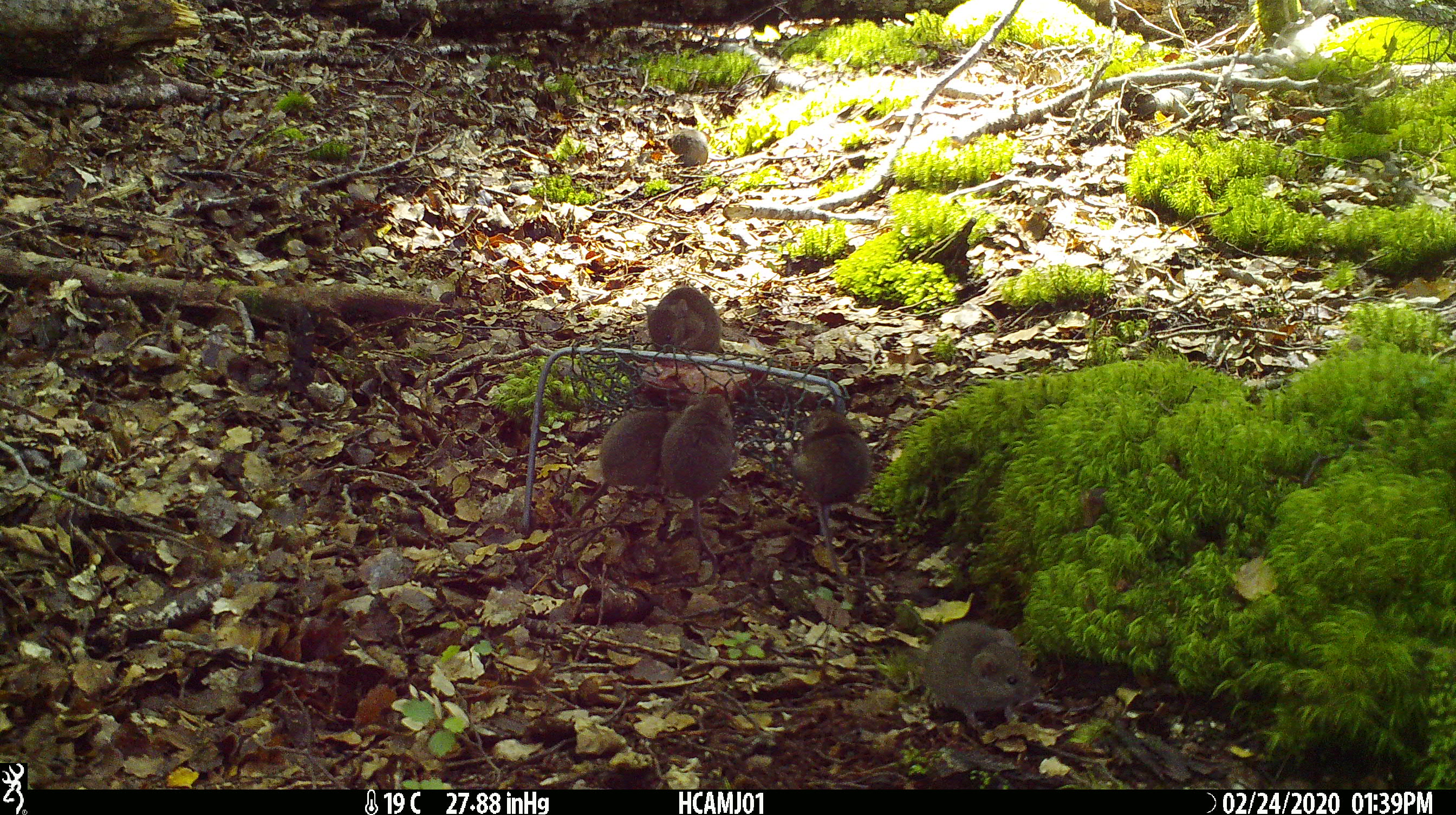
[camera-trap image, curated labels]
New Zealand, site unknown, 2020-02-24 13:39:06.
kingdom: Animalia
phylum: Chordata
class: Mammalia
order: Rodentia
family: Muridae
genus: Mus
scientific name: Mus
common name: mouse